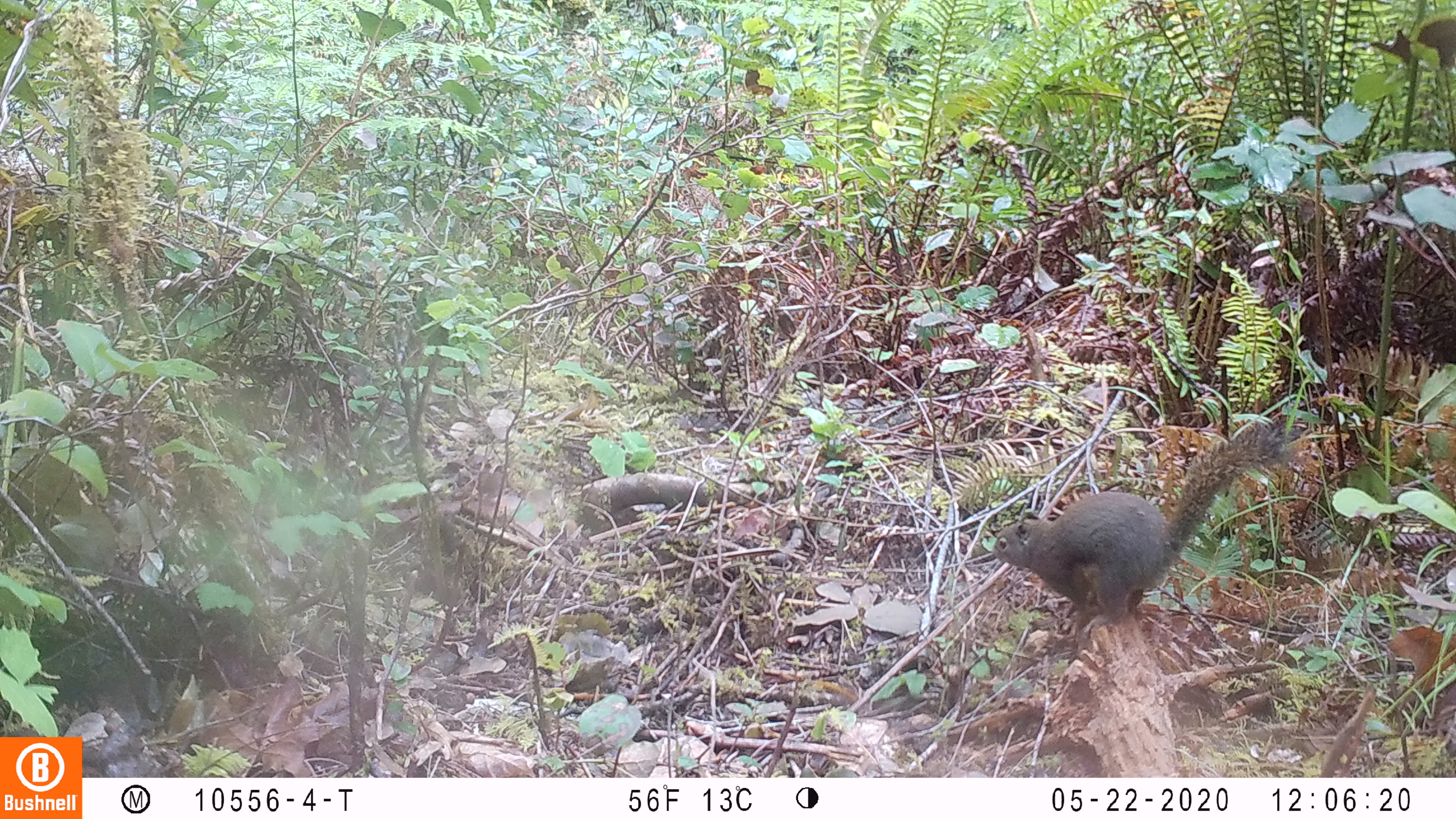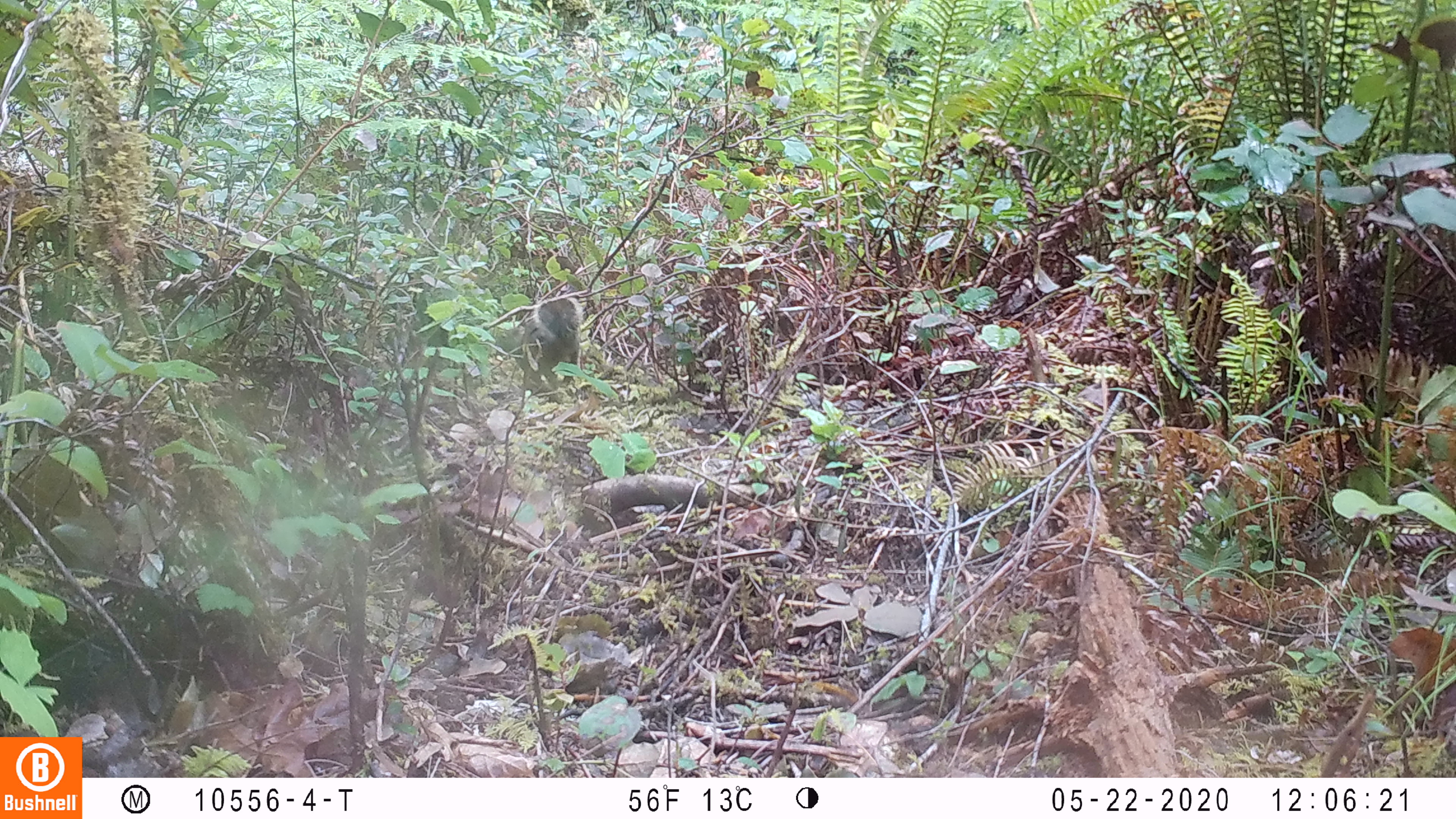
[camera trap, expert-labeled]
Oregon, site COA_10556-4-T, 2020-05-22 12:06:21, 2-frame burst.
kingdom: Animalia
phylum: Chordata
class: Mammalia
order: Rodentia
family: Sciuridae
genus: Tamiasciurus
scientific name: Tamiasciurus douglasii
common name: douglas squirrel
Douglas squirrel (Tamiasciurus douglasii).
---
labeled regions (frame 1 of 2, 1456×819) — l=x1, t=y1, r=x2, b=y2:
douglas squirrel: l=983, t=434, r=1273, b=629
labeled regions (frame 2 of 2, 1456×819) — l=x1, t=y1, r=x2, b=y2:
douglas squirrel: l=514, t=294, r=586, b=391